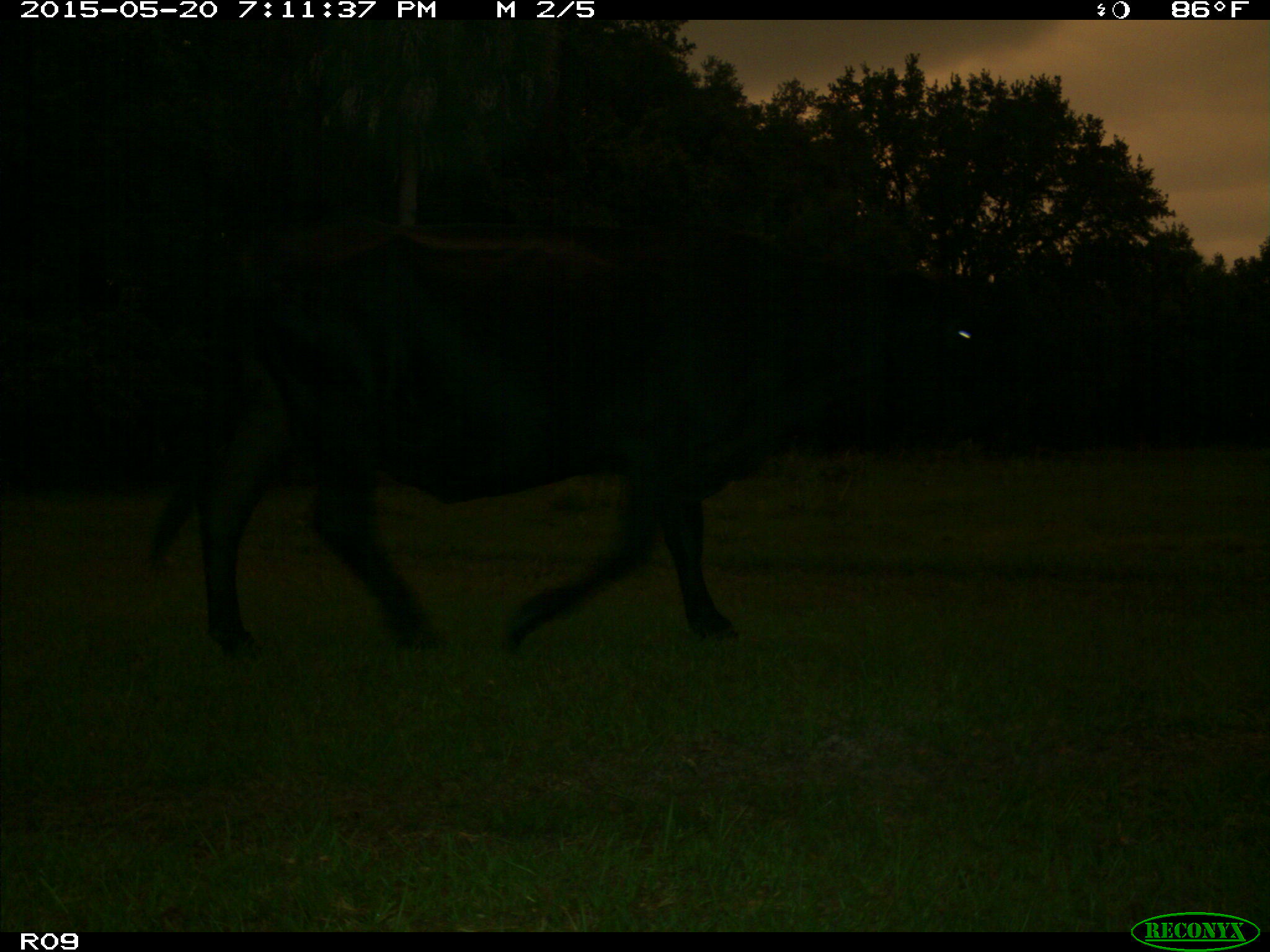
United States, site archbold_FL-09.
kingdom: Animalia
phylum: Chordata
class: Mammalia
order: Artiodactyla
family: Bovidae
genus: Bos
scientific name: Bos taurus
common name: domestic cow